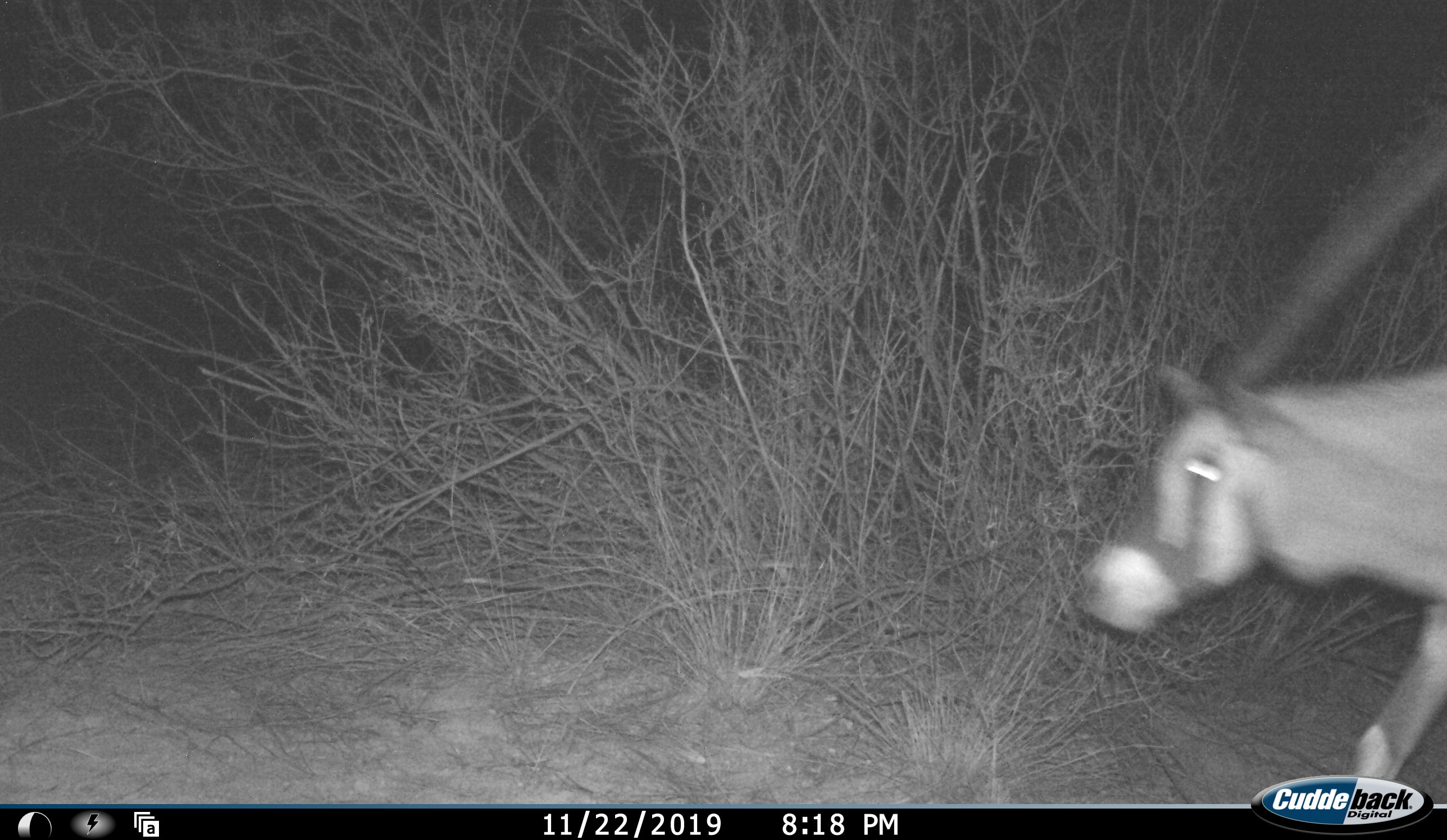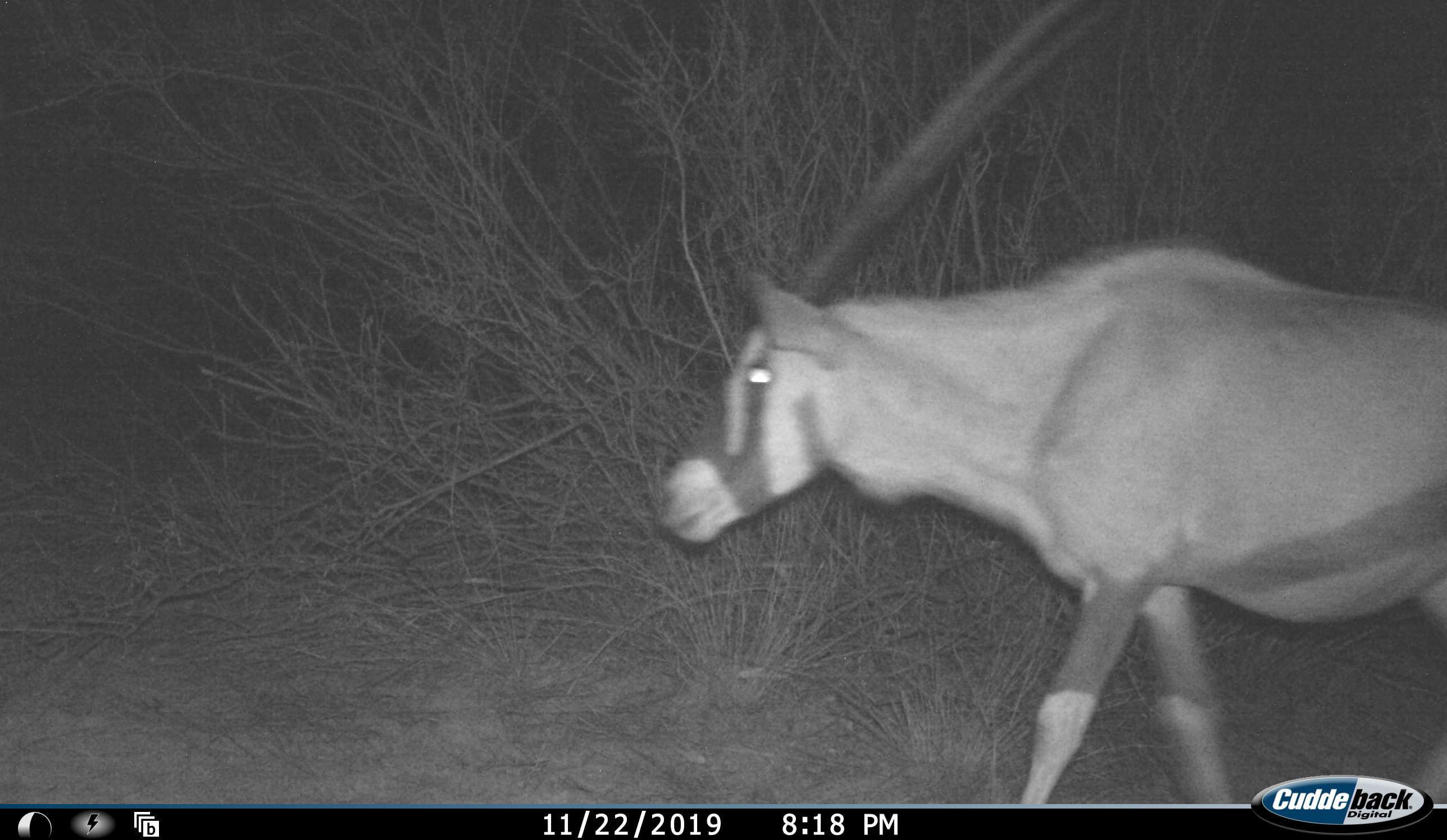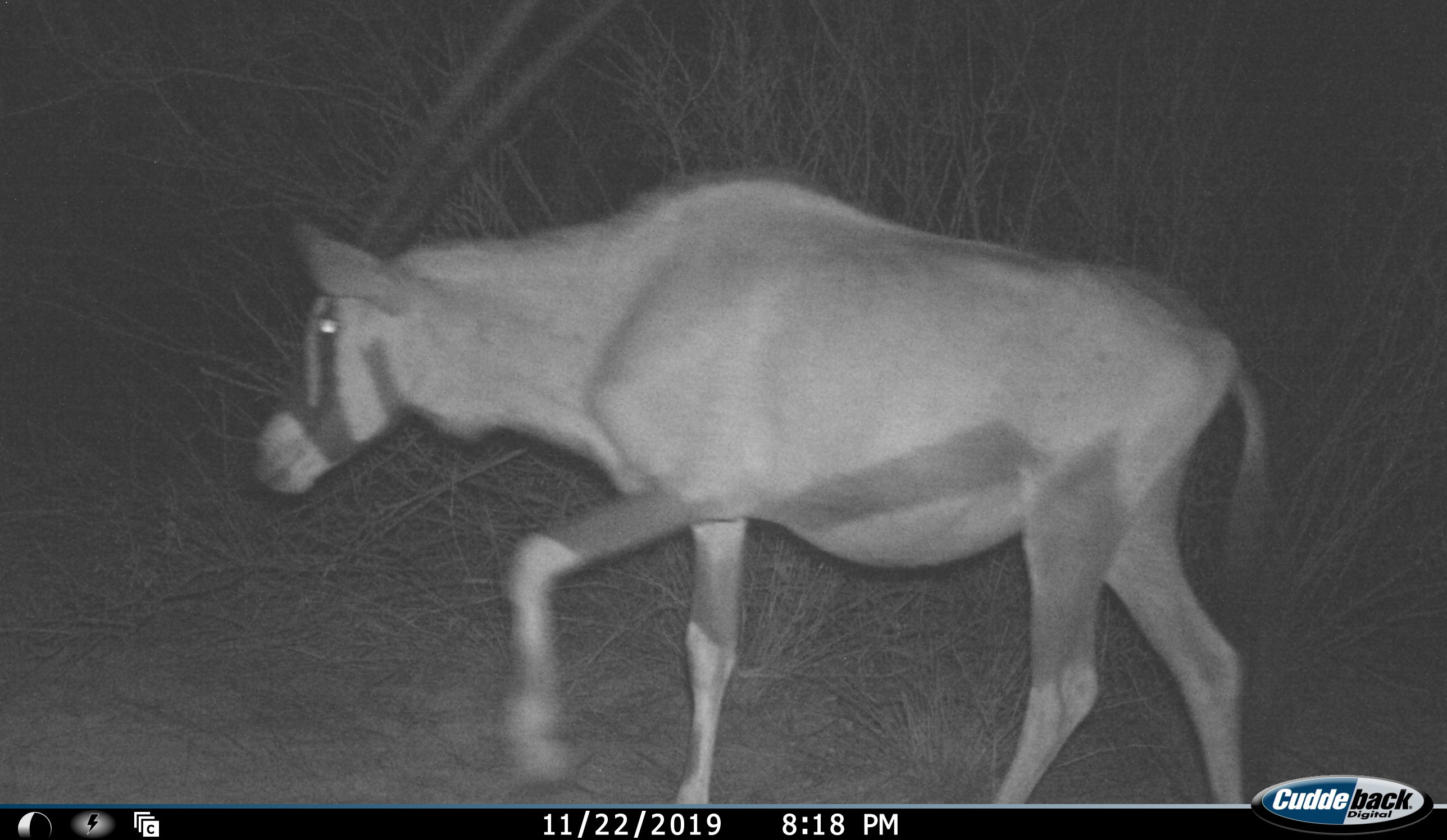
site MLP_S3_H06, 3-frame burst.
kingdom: Animalia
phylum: Chordata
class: Mammalia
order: Artiodactyla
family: Bovidae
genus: Oryx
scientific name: Oryx gazella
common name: gemsbok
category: oryx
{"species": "oryx (gemsbok) (Oryx gazella)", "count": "1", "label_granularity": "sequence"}